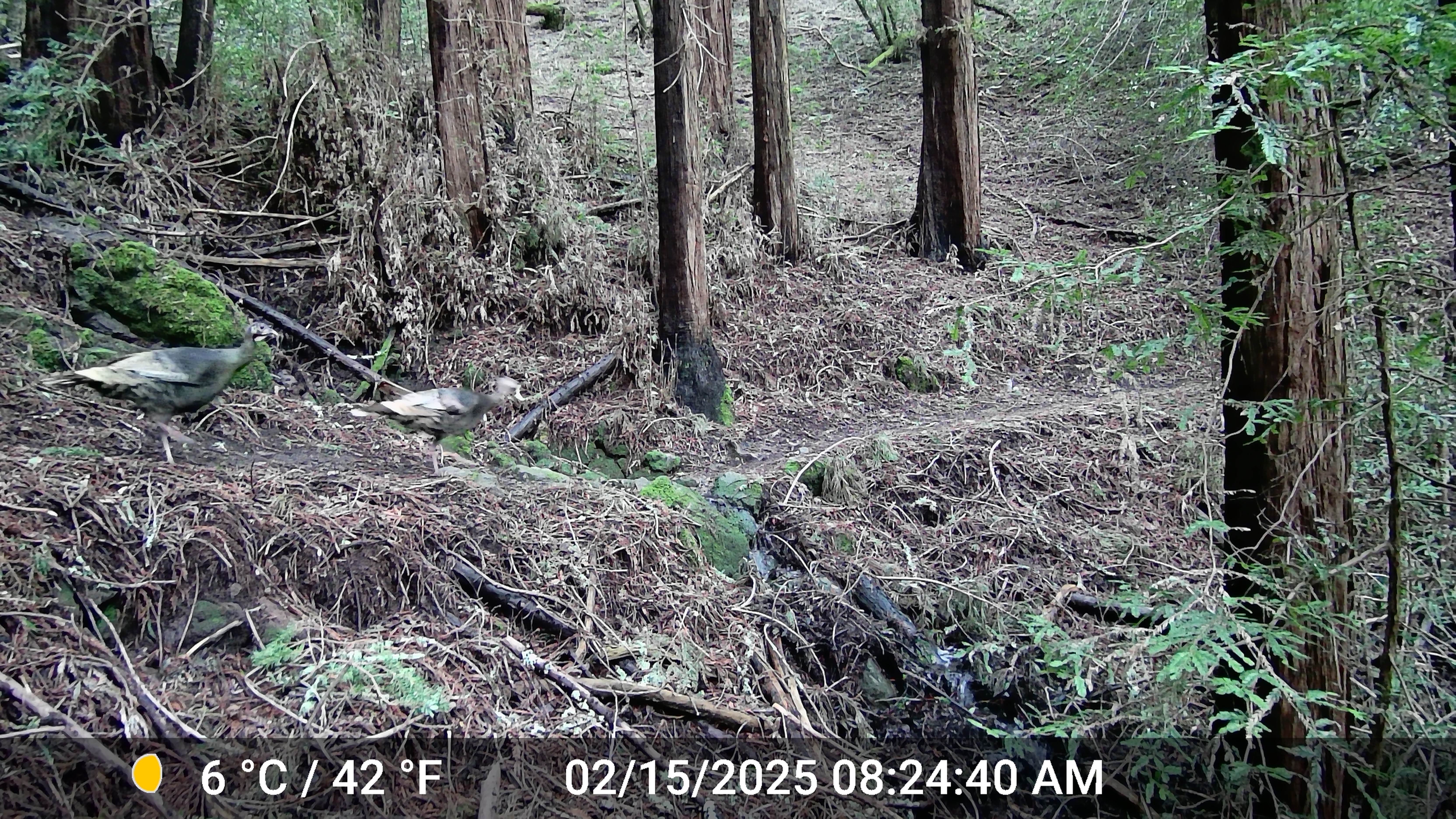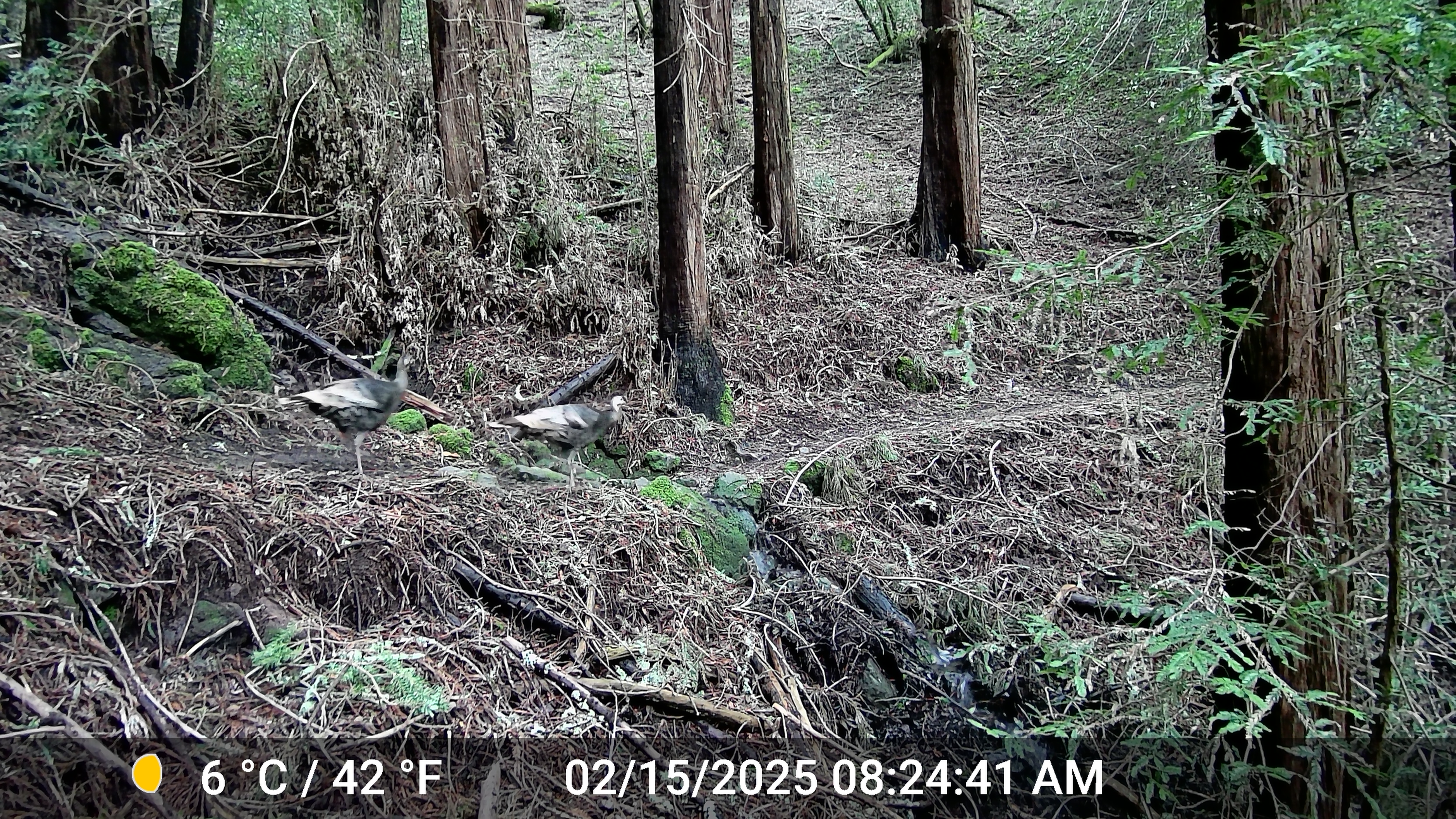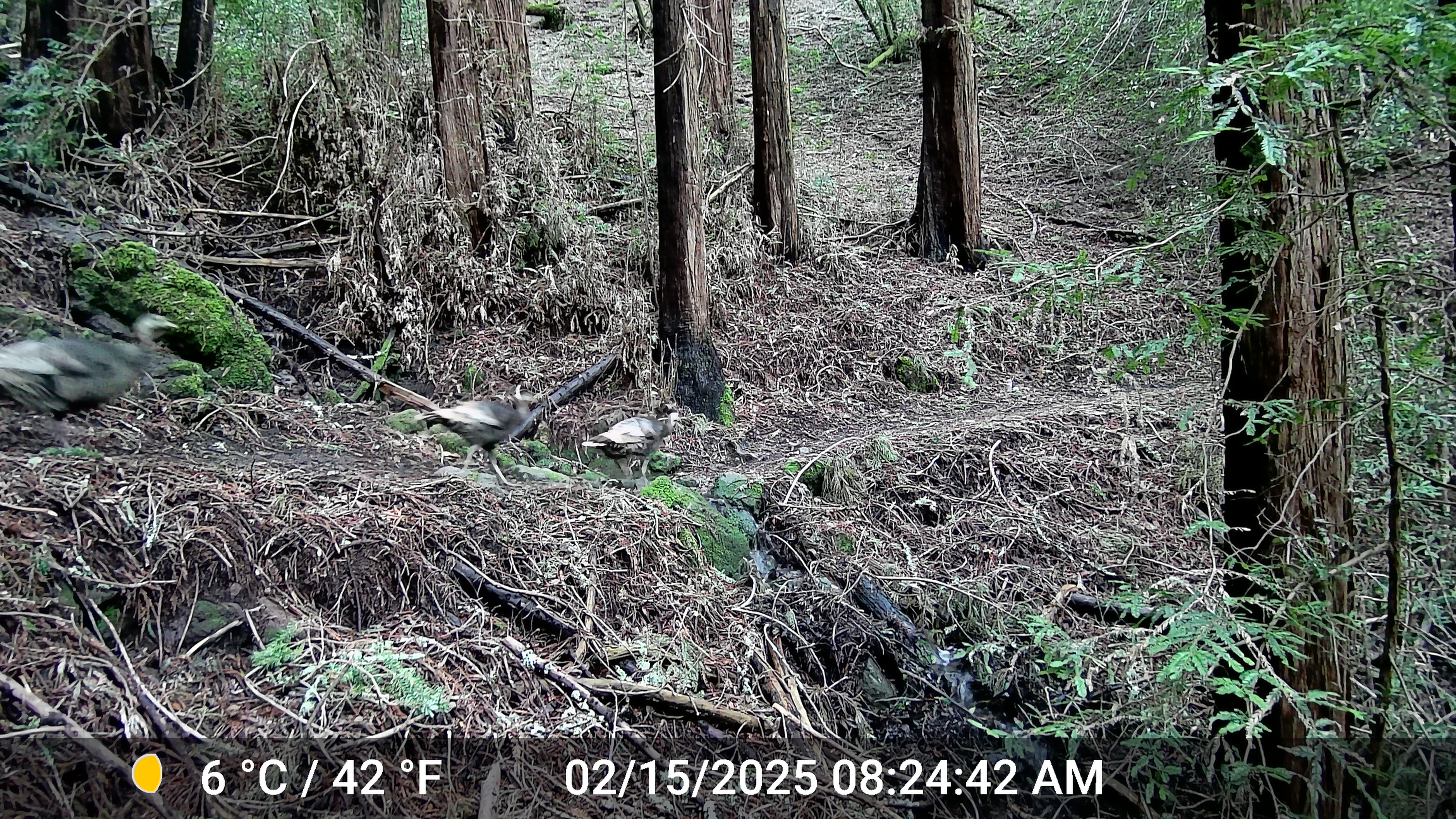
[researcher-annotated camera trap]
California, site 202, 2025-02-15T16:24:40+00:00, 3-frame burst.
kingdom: Animalia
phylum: Chordata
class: Aves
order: Galliformes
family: Phasianidae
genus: Meleagris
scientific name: Meleagris gallopavo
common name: turkey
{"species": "turkey (Meleagris gallopavo)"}